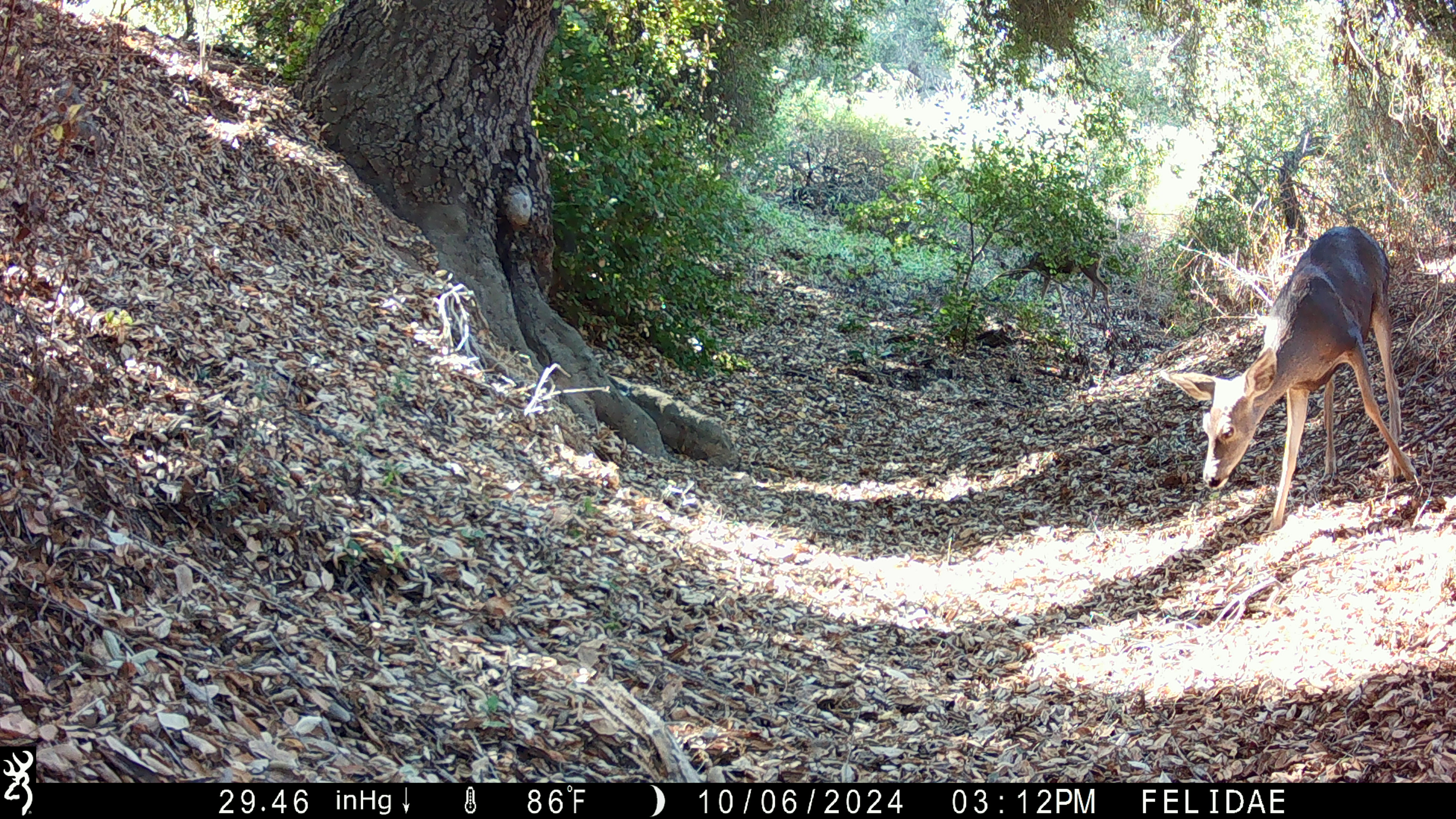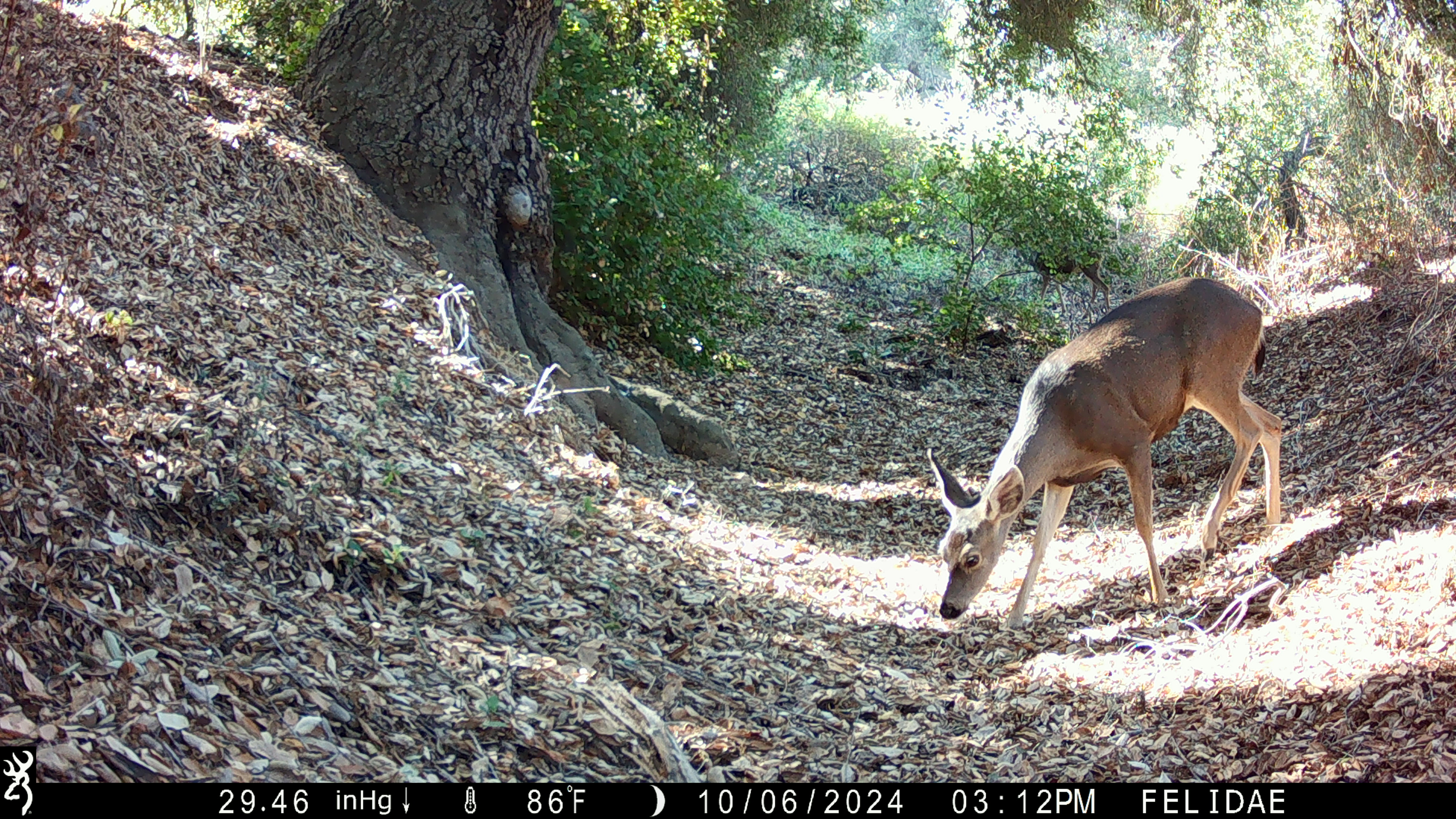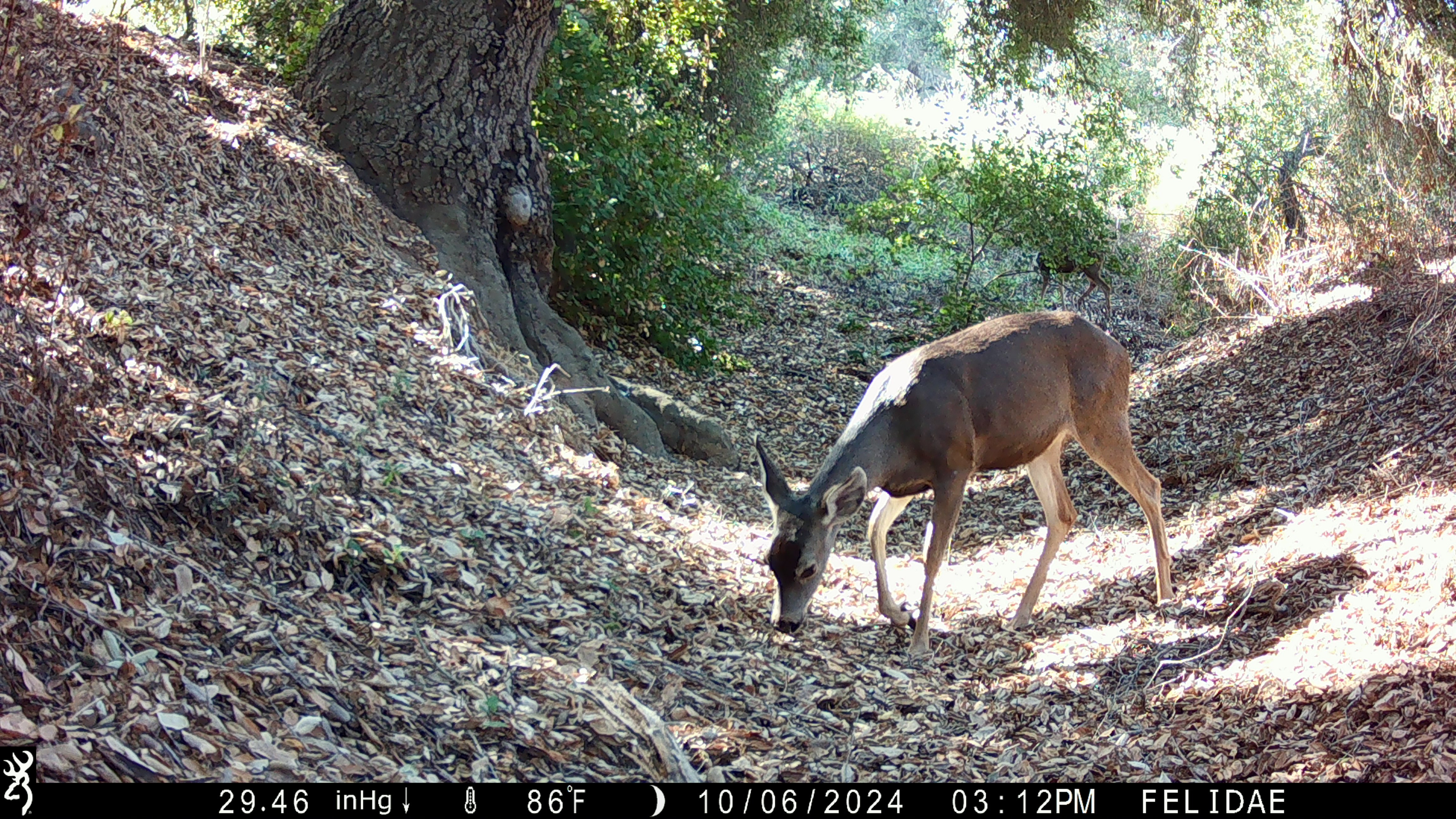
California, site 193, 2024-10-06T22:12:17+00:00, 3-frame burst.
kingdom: Animalia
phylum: Chordata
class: Mammalia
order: Artiodactyla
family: Cervidae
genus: Odocoileus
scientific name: Odocoileus hemionus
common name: mule deer